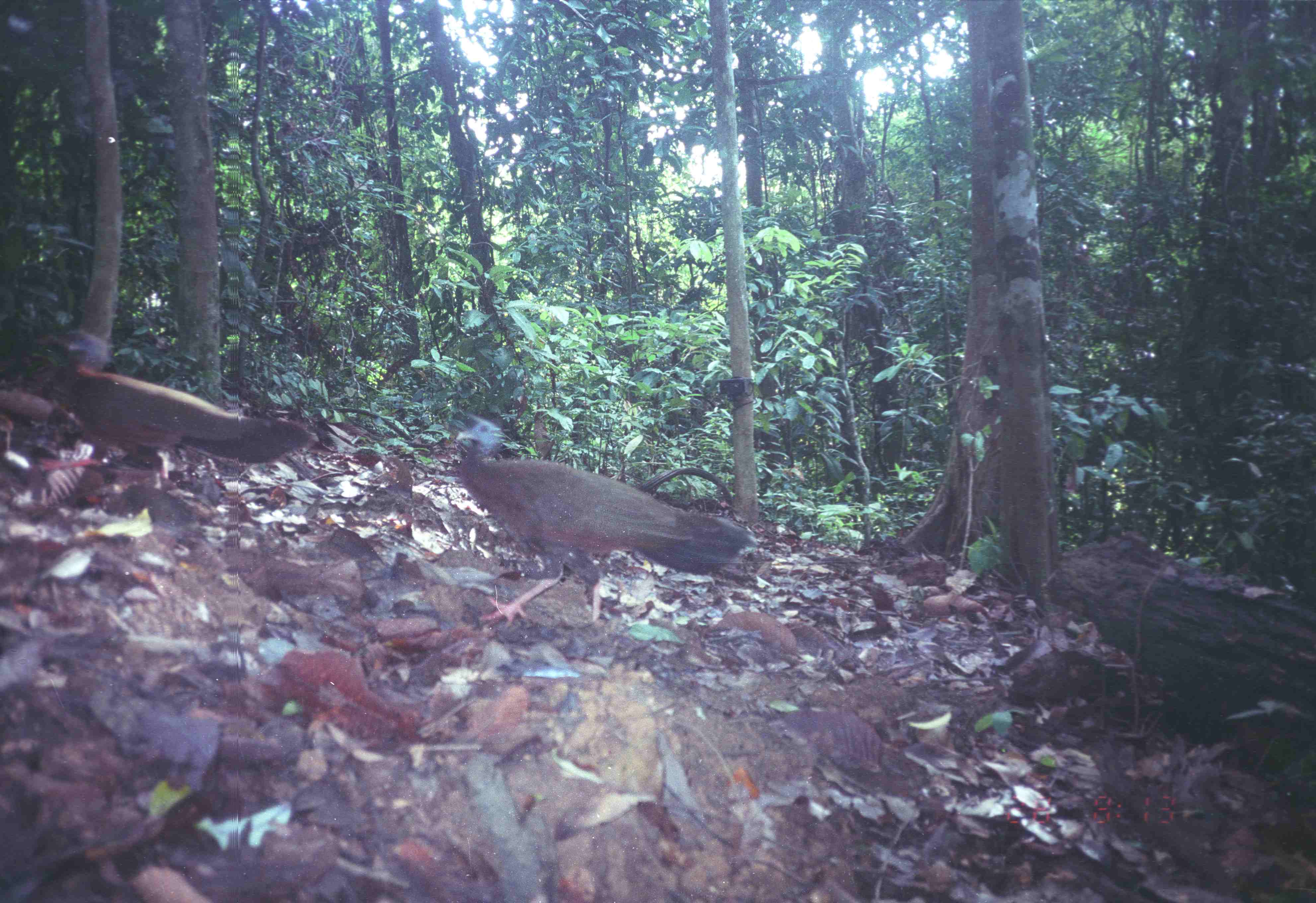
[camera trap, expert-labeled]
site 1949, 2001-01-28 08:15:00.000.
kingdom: Animalia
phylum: Chordata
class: Aves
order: Galliformes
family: Phasianidae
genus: Argusianus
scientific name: Argusianus argus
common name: great argus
Argusianus argus (great argus), count 2.